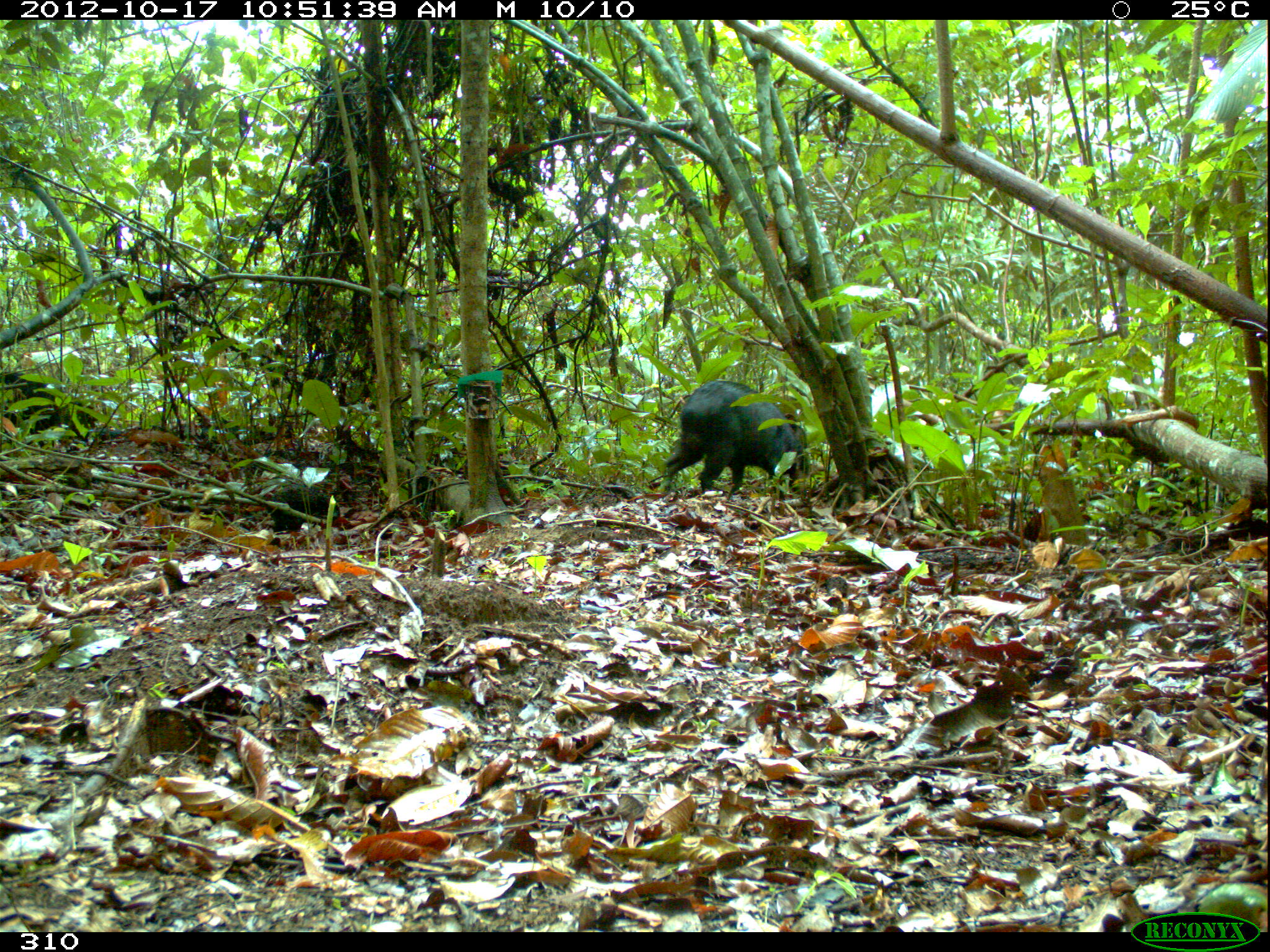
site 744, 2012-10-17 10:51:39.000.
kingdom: Animalia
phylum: Chordata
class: Mammalia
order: Artiodactyla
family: Tayassuidae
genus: Tayassu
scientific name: Tayassu pecari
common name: white-lipped peccary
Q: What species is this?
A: Tayassu pecari (white-lipped peccary).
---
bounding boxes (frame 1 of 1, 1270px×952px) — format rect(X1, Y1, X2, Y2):
tayassu pecari: rect(662, 380, 804, 494)